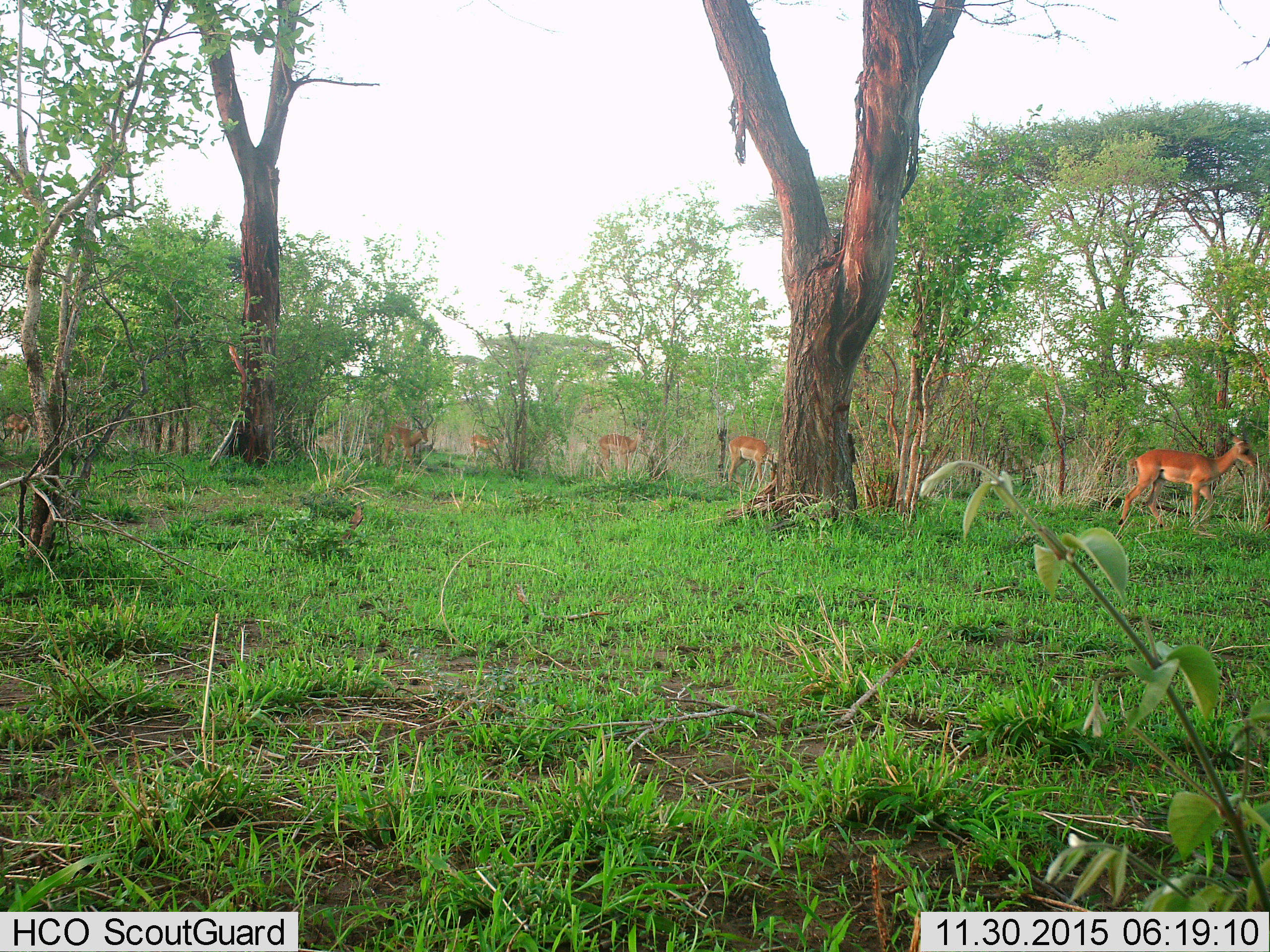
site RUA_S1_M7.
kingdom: Animalia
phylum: Chordata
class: Mammalia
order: Artiodactyla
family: Bovidae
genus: Aepyceros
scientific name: Aepyceros melampus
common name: impala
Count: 6.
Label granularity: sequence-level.